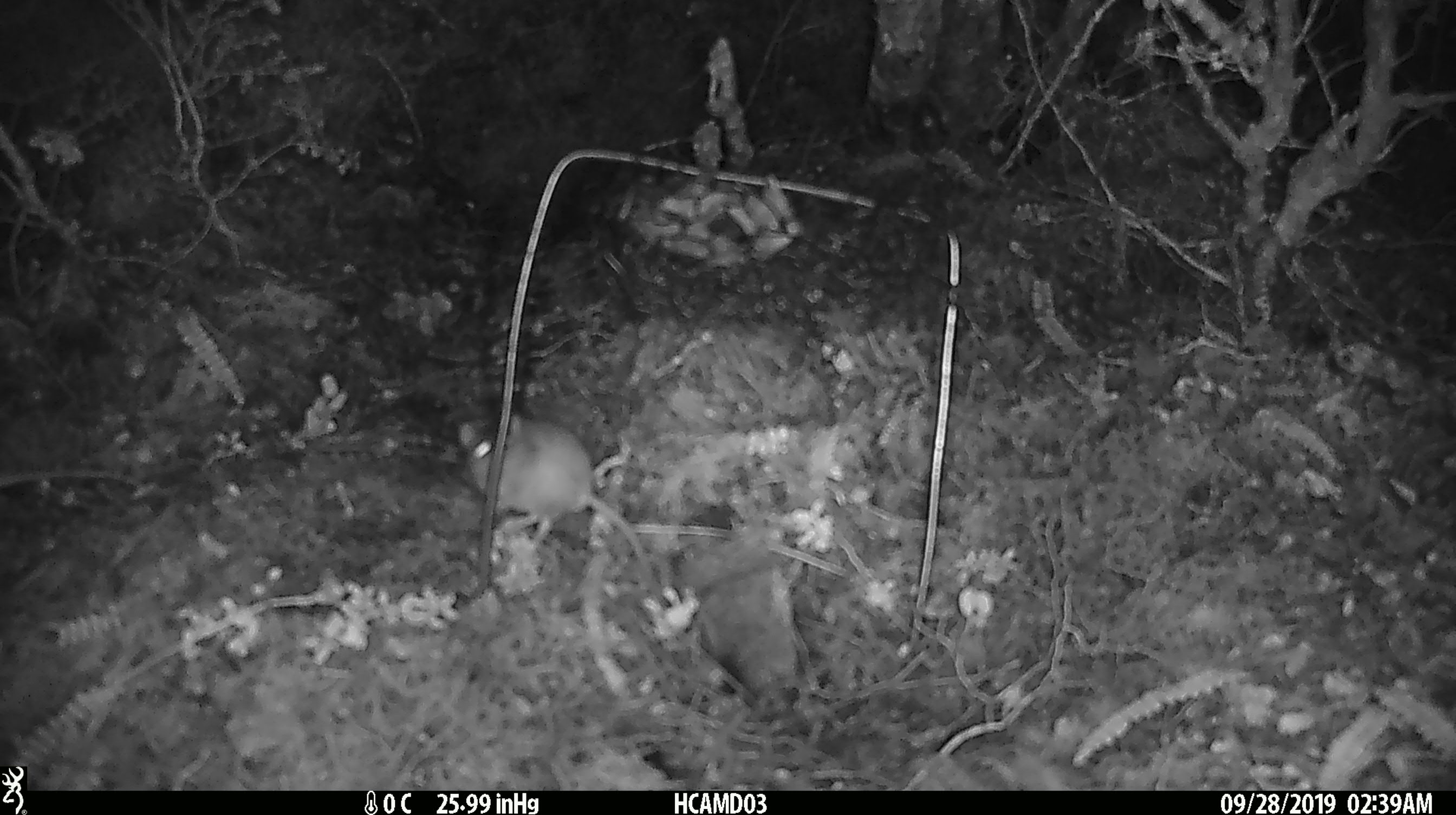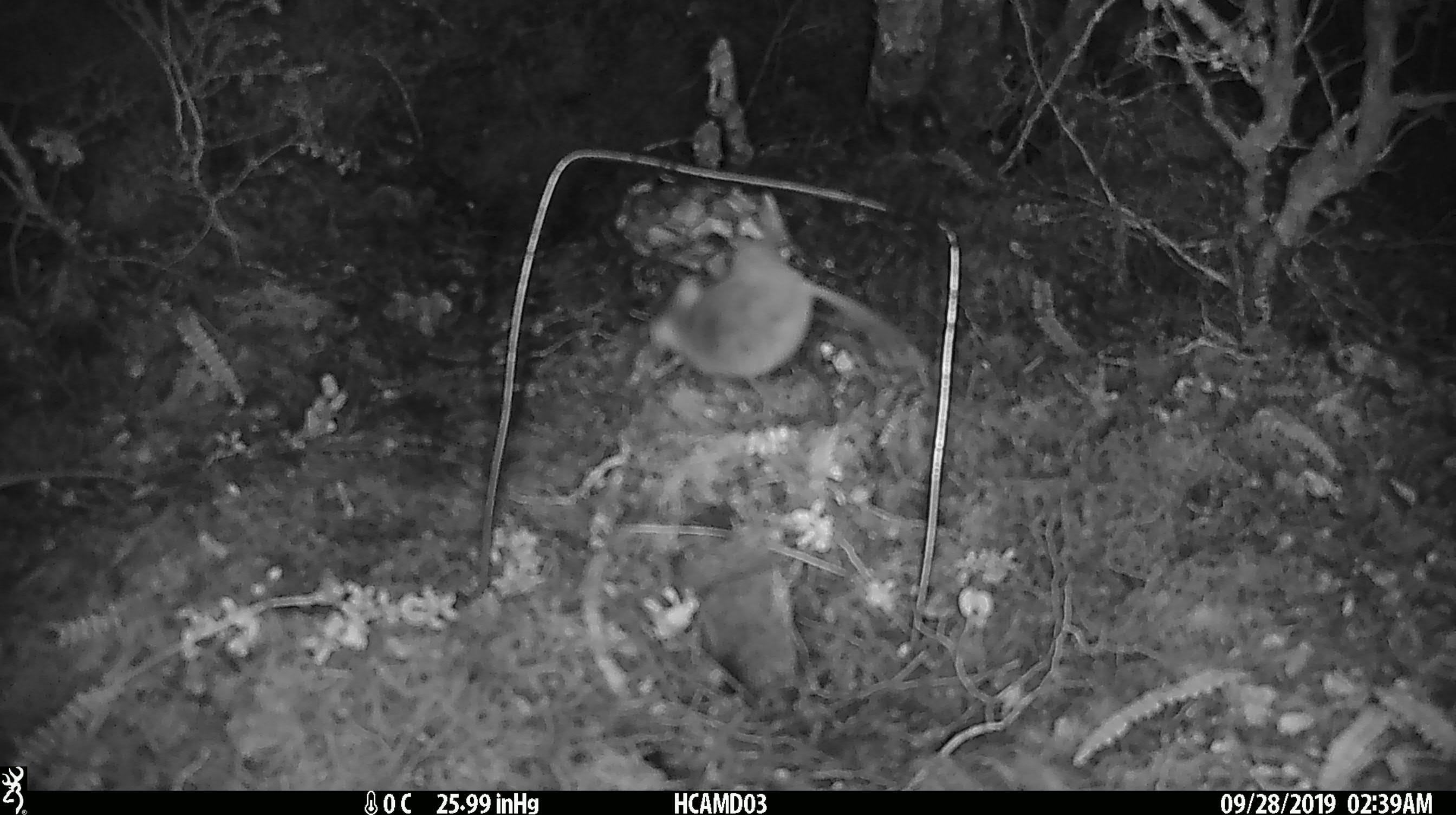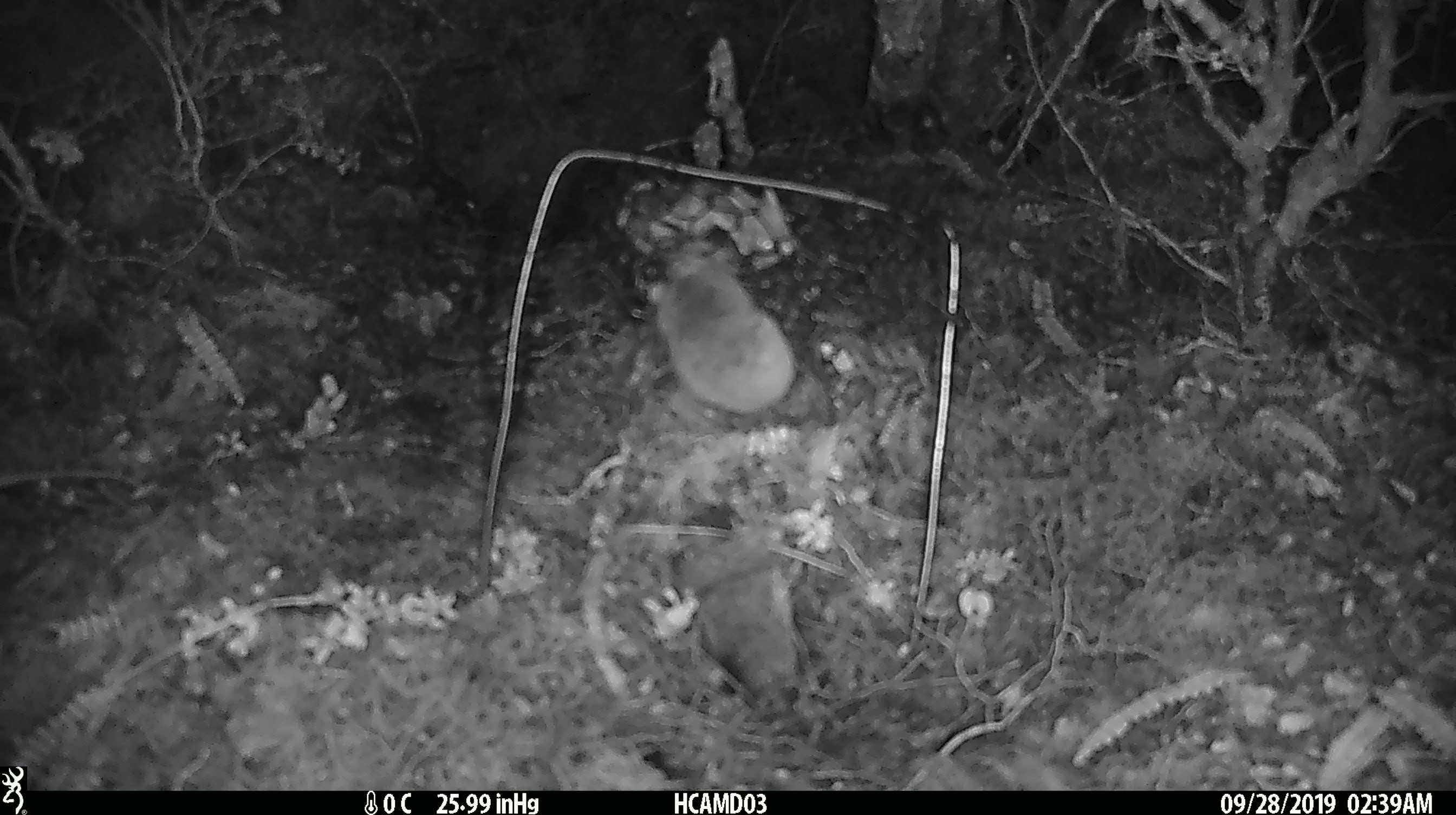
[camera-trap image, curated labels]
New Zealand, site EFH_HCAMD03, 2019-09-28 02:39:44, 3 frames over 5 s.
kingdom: Animalia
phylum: Chordata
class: Mammalia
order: Rodentia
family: Muridae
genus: Mus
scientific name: Mus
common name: mouse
Mouse (Mus).